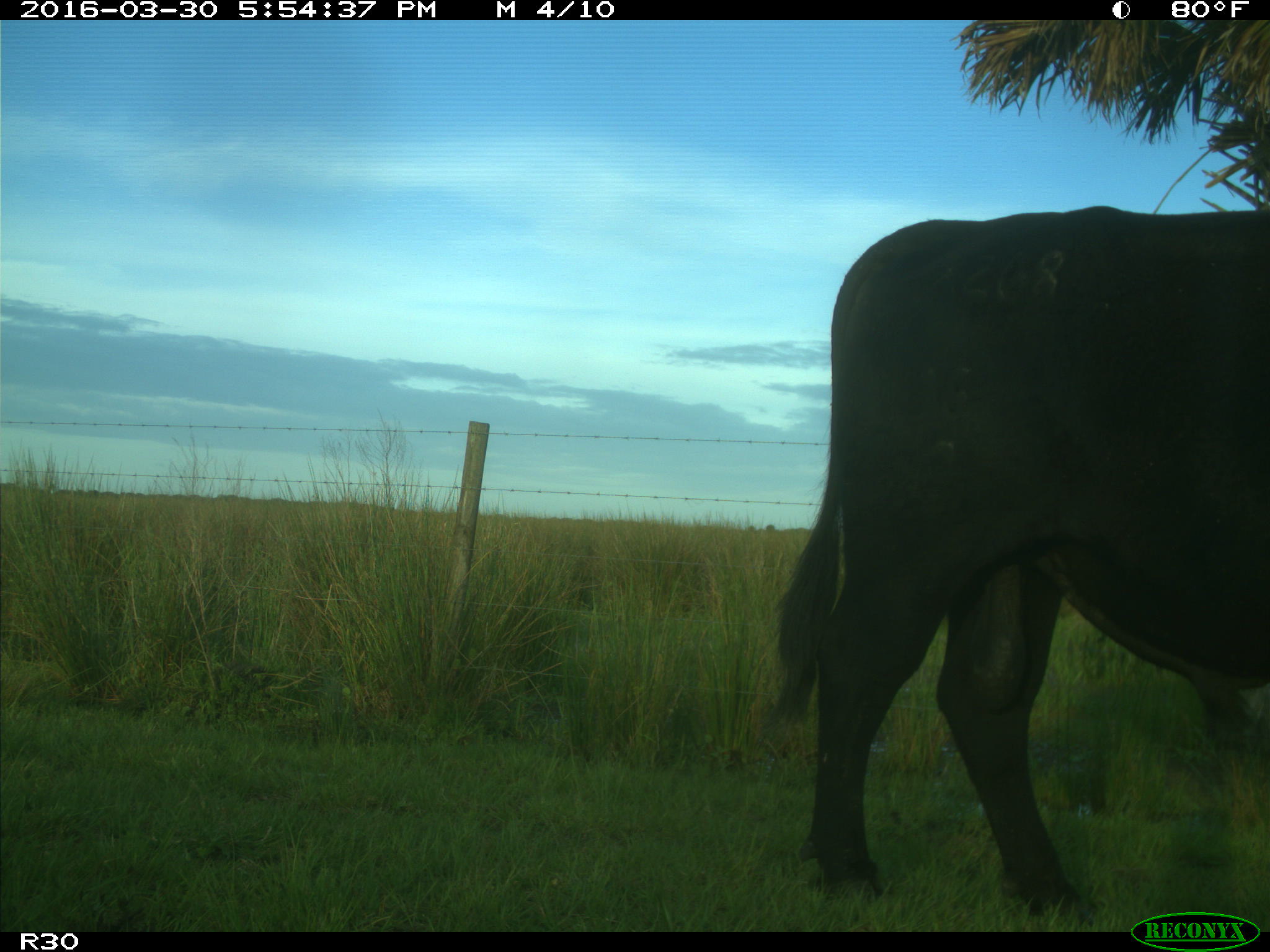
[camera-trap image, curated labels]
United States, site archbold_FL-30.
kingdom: Animalia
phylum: Chordata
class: Mammalia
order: Artiodactyla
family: Bovidae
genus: Bos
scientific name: Bos taurus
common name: domestic cow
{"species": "Bos taurus (domestic cow)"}